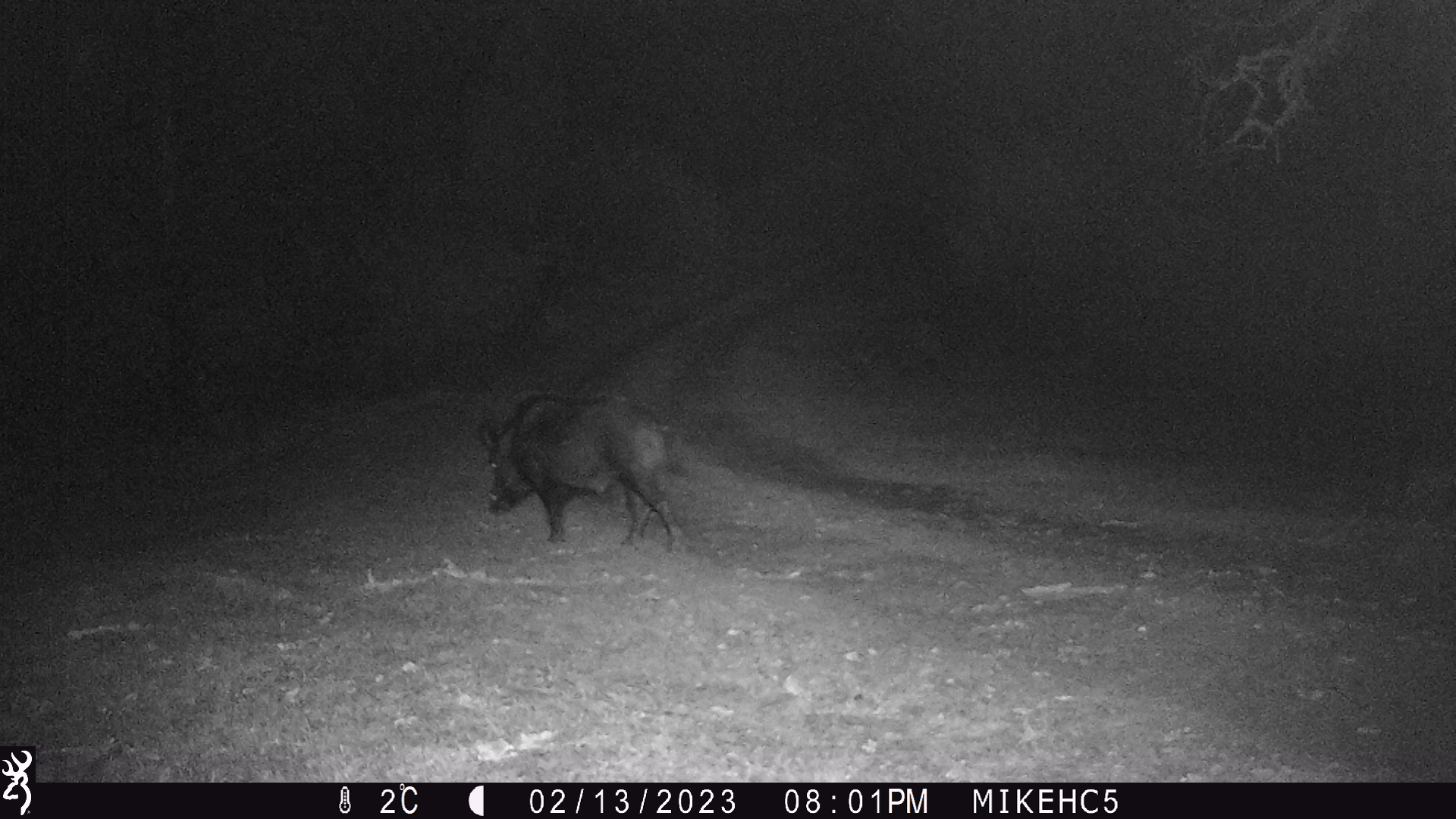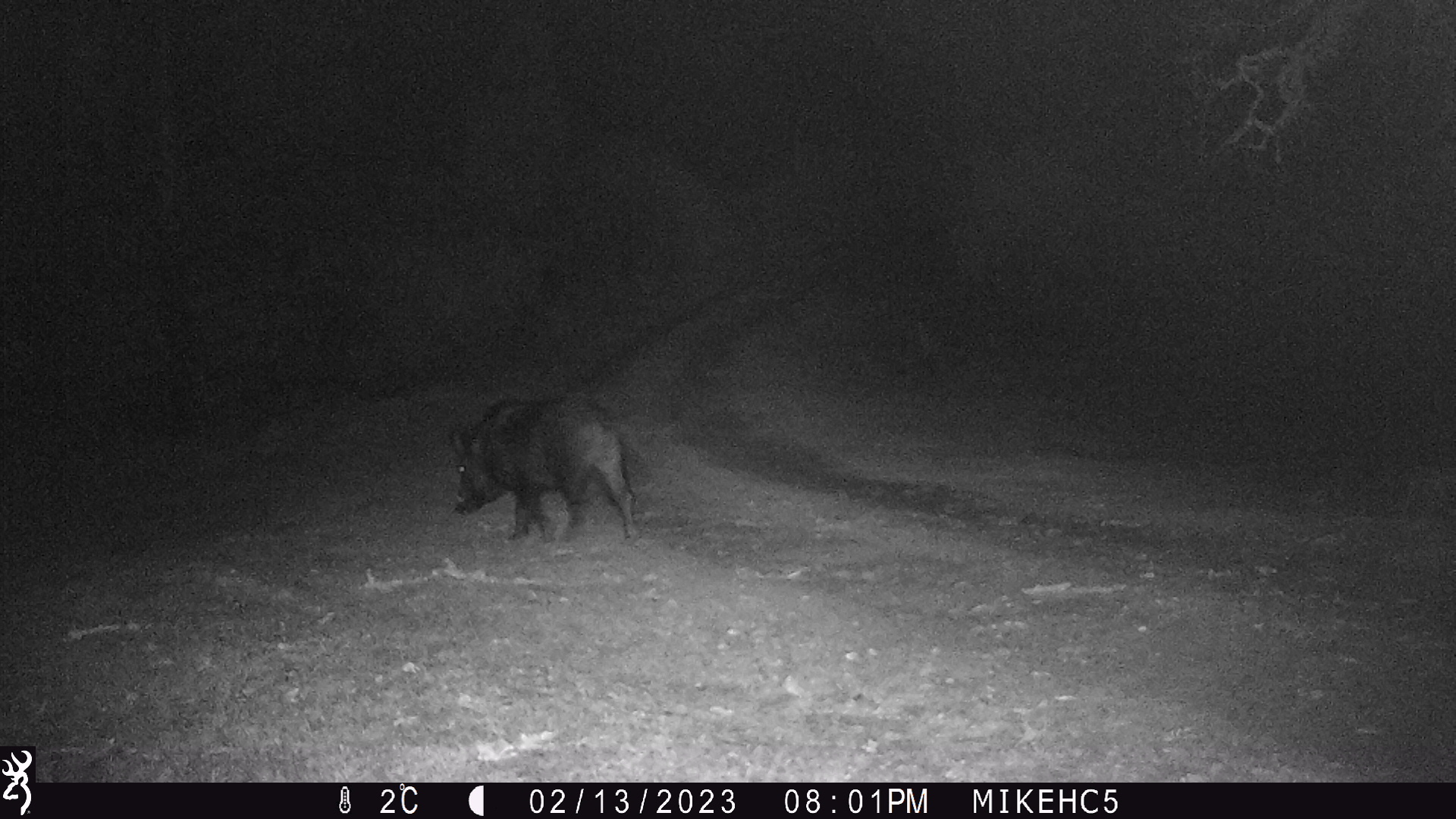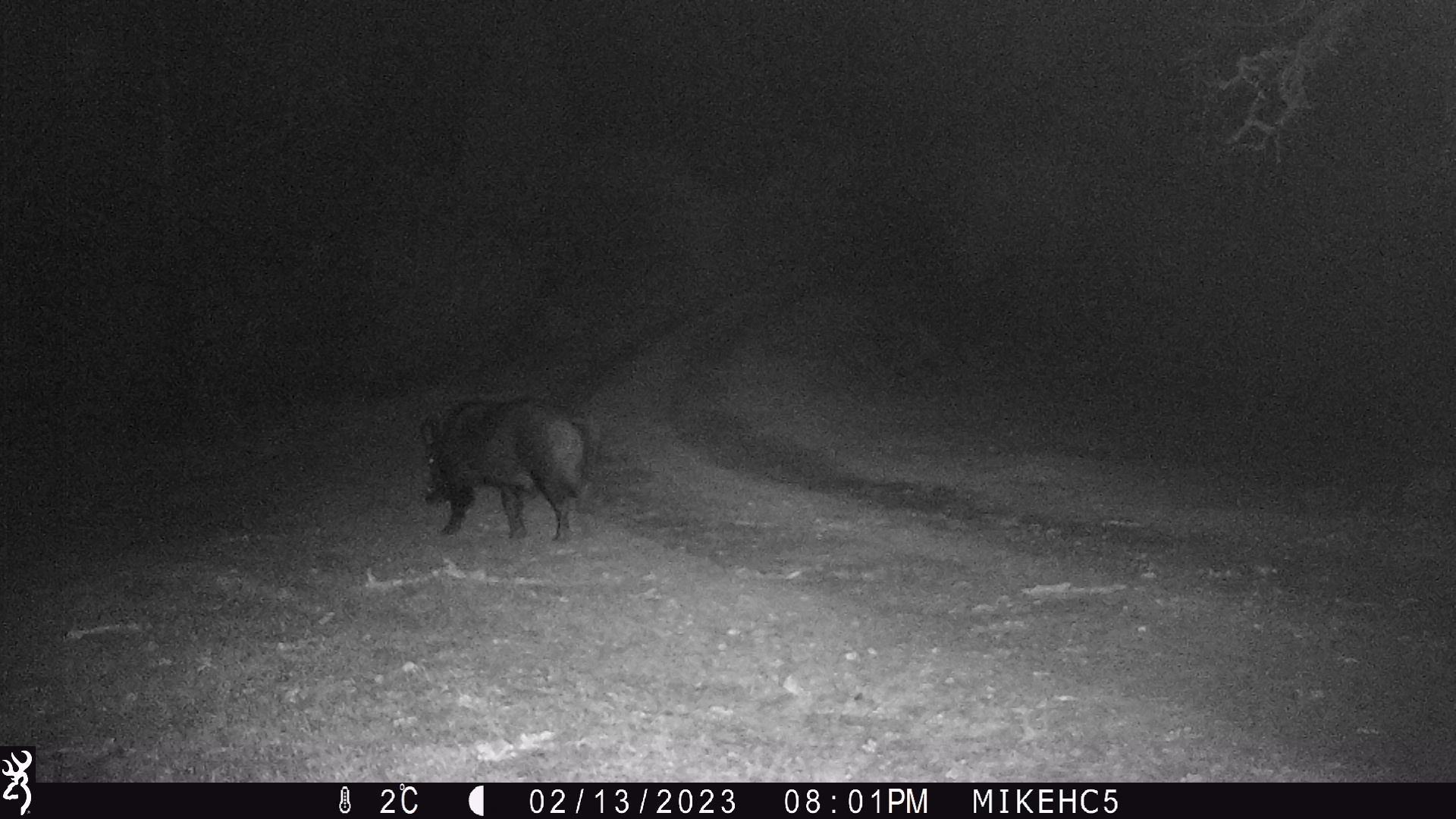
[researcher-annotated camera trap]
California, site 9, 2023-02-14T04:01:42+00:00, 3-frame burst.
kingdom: Animalia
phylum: Chordata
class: Mammalia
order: Artiodactyla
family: Suidae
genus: Sus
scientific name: Sus scrofa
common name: wild boar